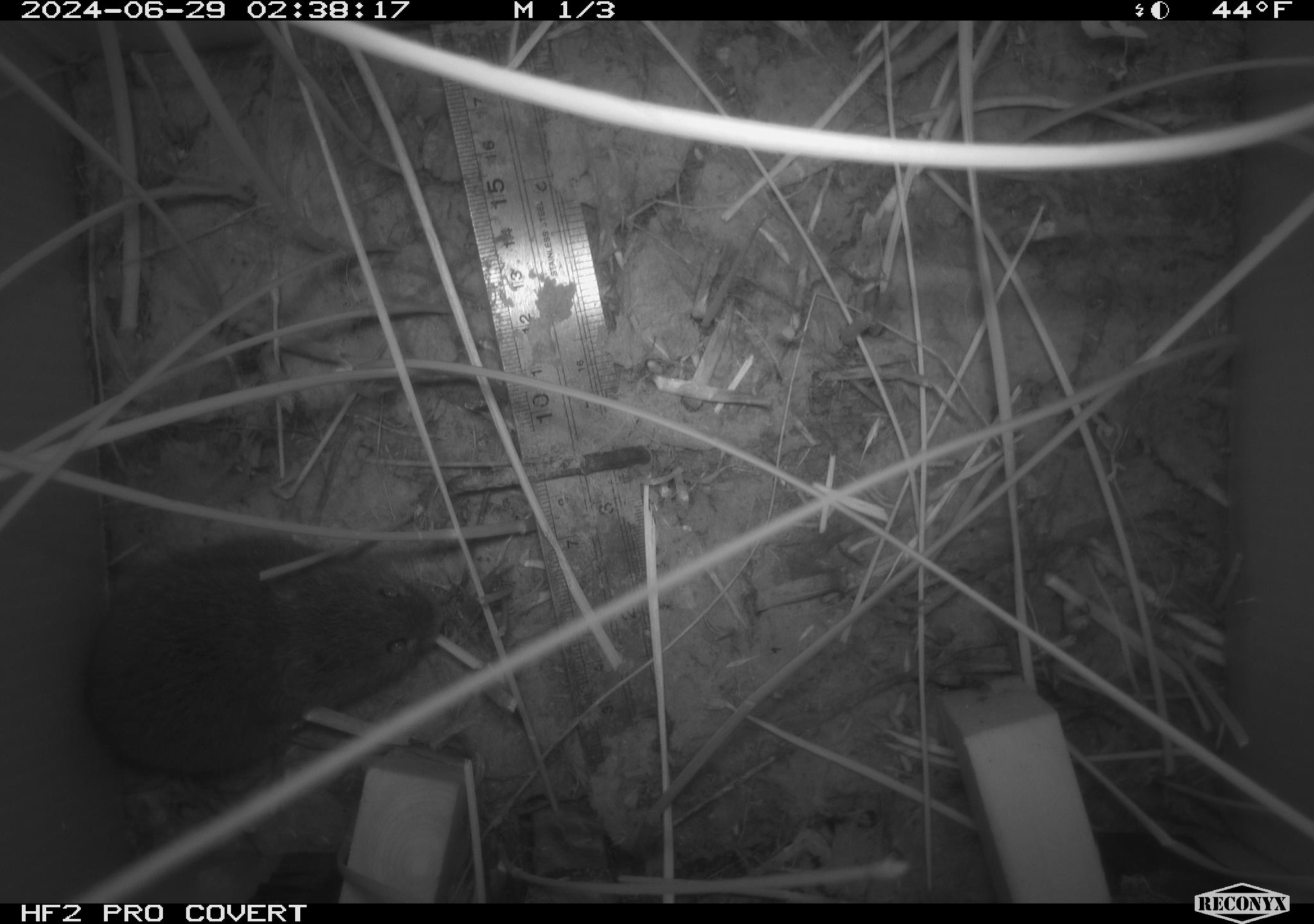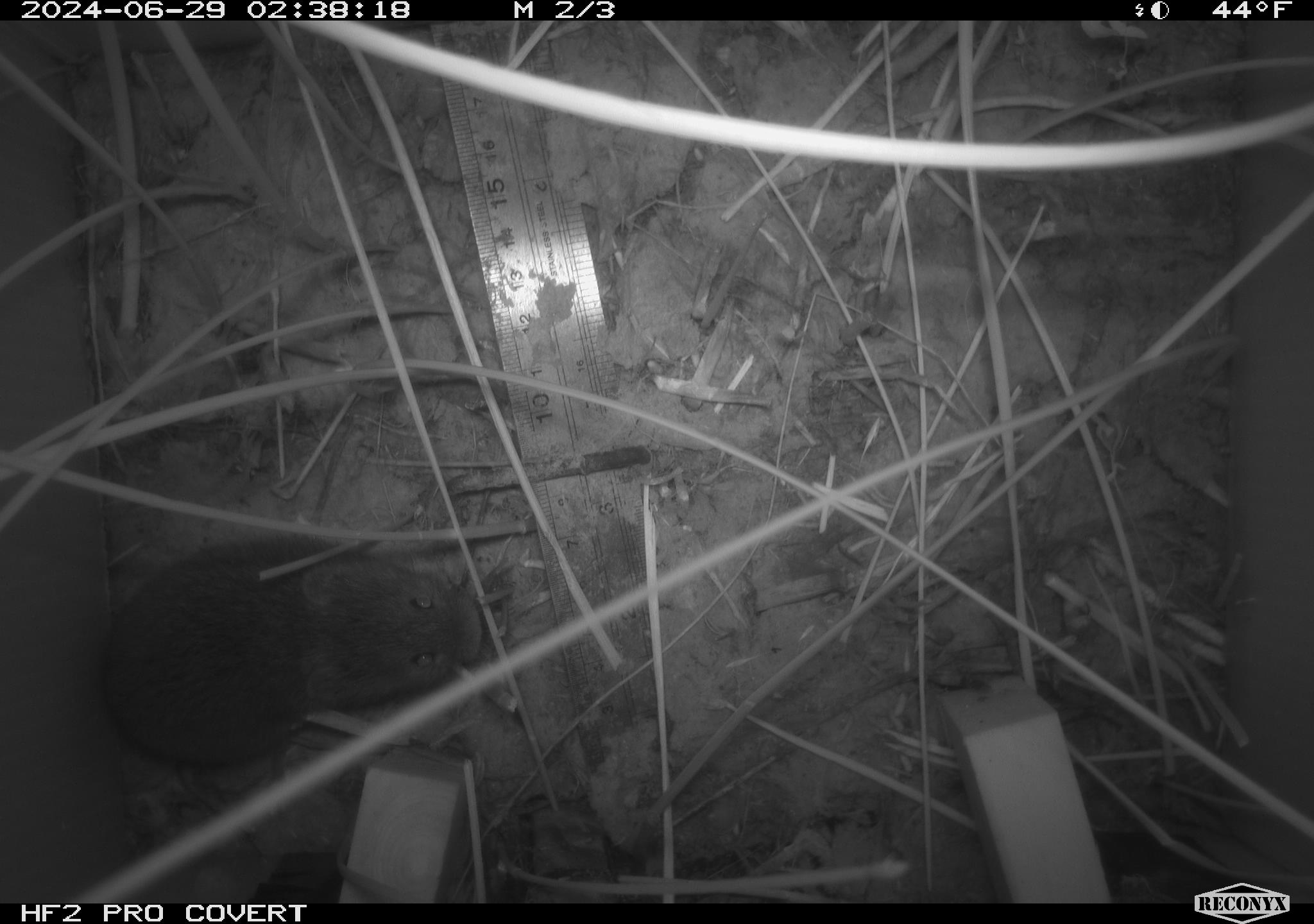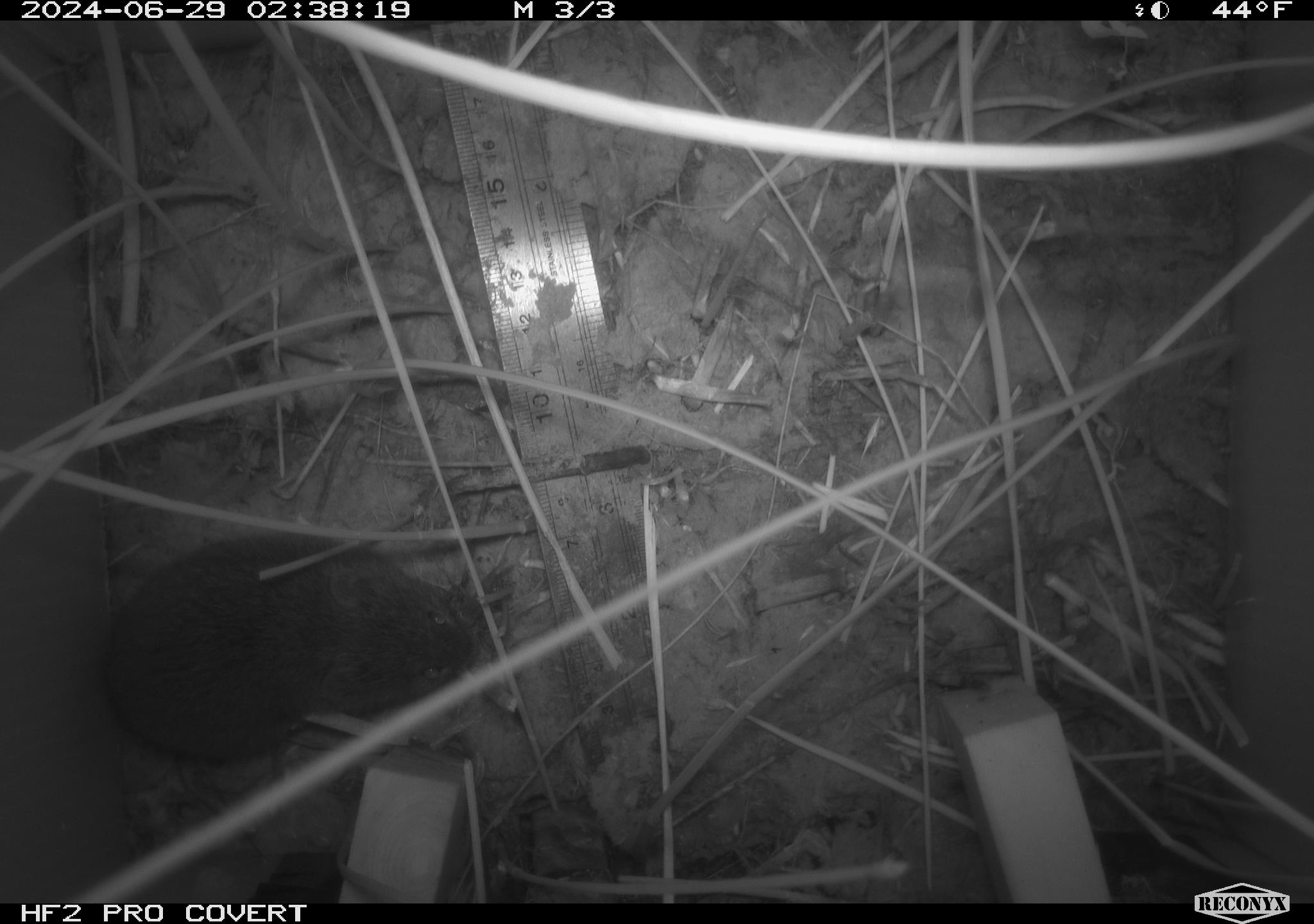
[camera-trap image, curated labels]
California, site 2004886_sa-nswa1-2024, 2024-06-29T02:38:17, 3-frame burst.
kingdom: Animalia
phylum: Chordata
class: Mammalia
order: Rodentia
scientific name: Rodentia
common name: rodent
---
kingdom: Animalia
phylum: Chordata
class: Mammalia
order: Rodentia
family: Cricetidae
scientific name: Arvicolinae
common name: voles, lemmings, and muskrats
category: arvicolinae subfamily